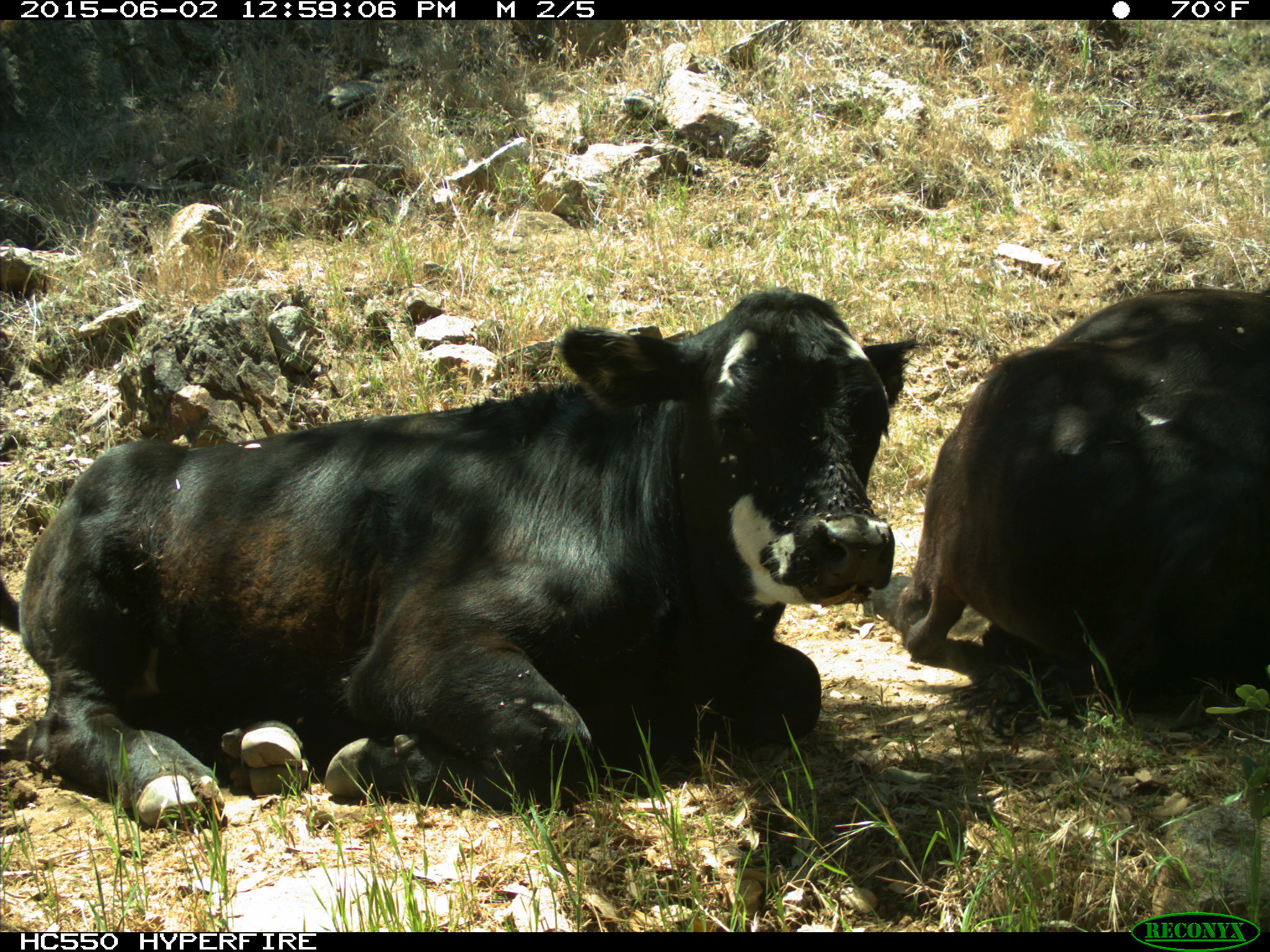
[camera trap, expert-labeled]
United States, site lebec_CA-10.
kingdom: Animalia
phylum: Chordata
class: Mammalia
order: Artiodactyla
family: Bovidae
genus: Bos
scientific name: Bos taurus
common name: domestic cow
Bos taurus (domestic cow).